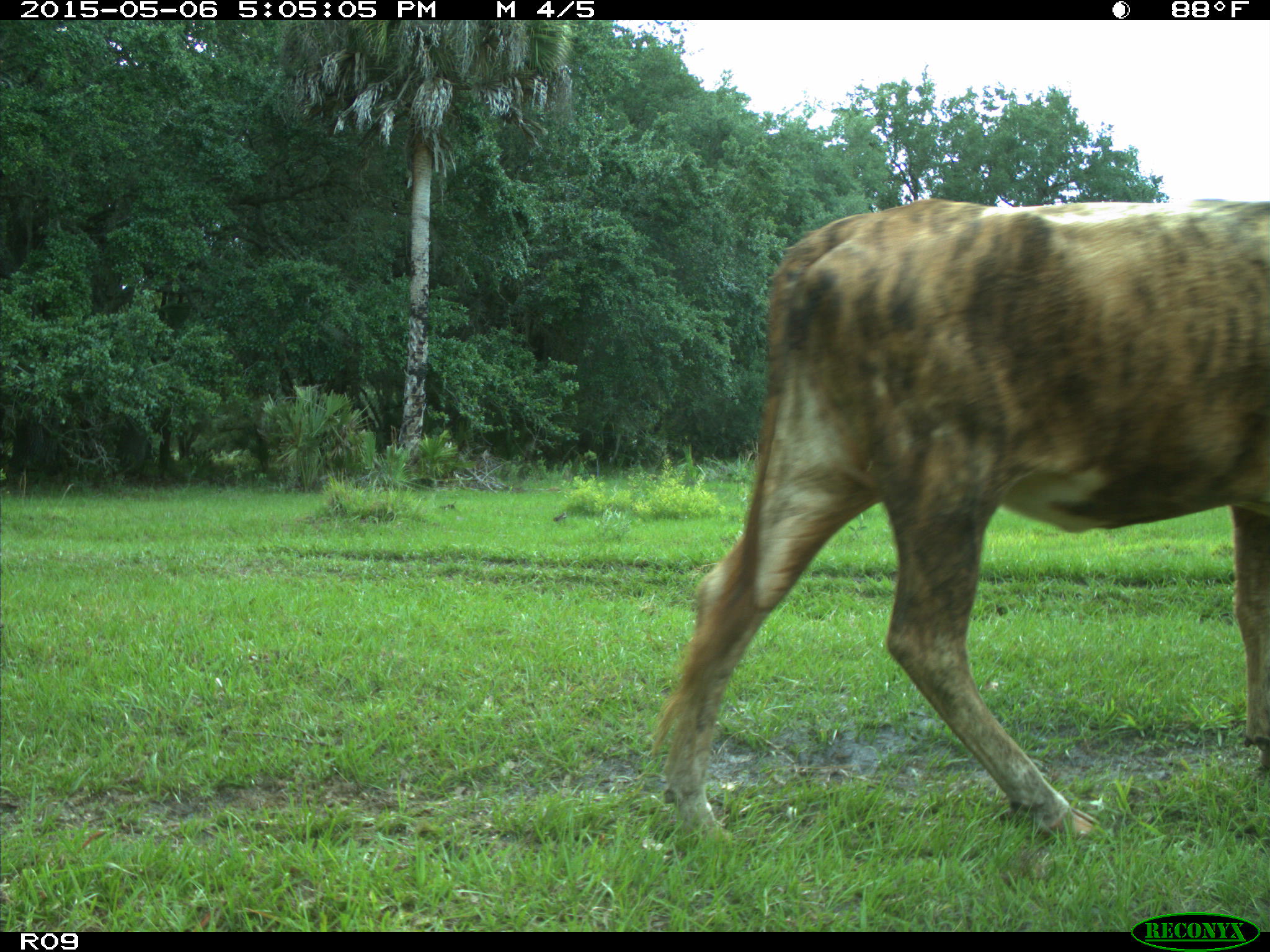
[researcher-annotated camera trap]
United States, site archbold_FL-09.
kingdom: Animalia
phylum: Chordata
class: Mammalia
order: Artiodactyla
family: Bovidae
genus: Bos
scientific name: Bos taurus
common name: domestic cow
Bos taurus (domestic cow).